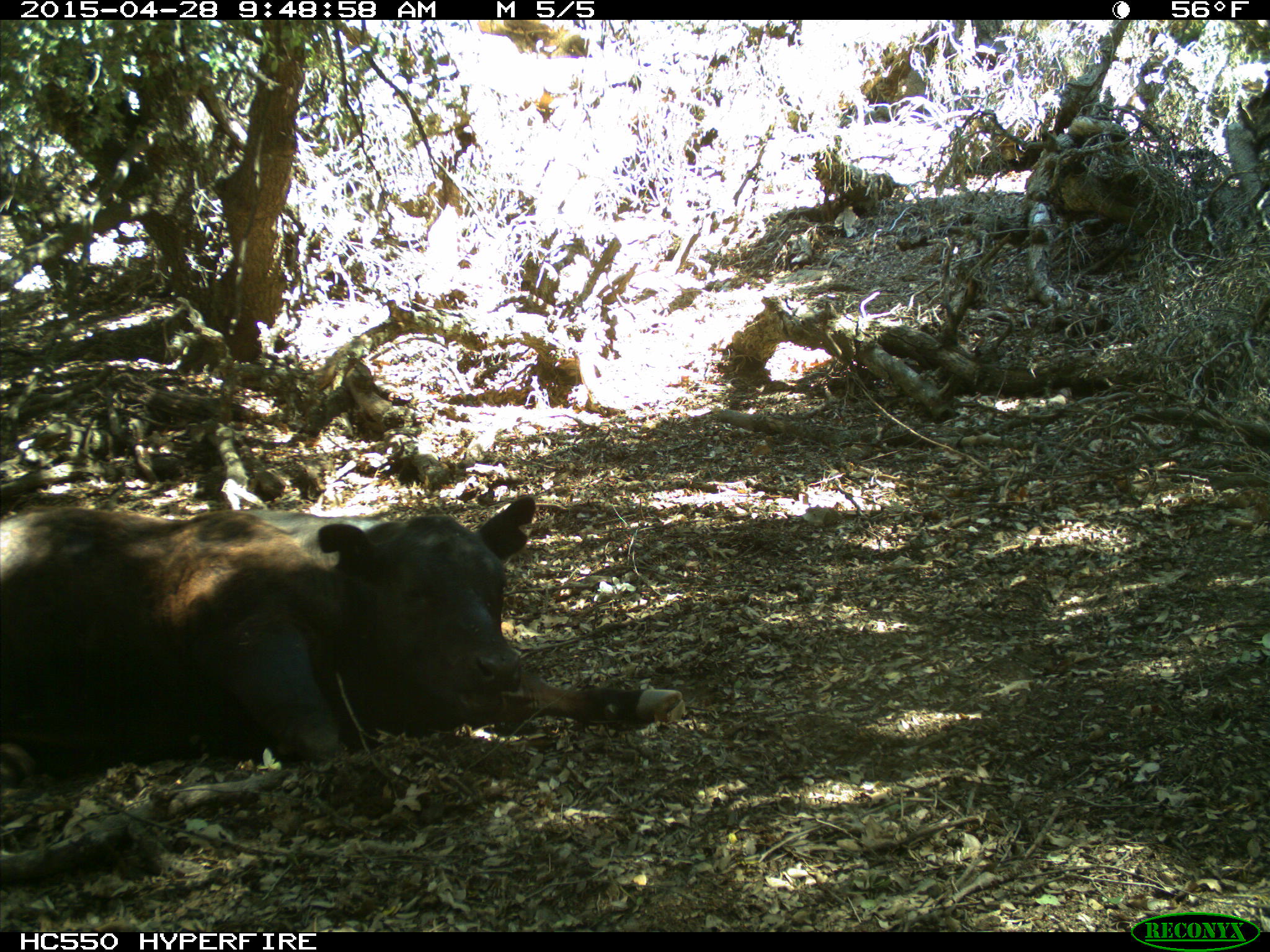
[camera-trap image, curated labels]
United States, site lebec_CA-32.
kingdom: Animalia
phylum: Chordata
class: Mammalia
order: Artiodactyla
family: Bovidae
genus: Bos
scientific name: Bos taurus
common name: domestic cow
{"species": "Bos taurus (domestic cow)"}